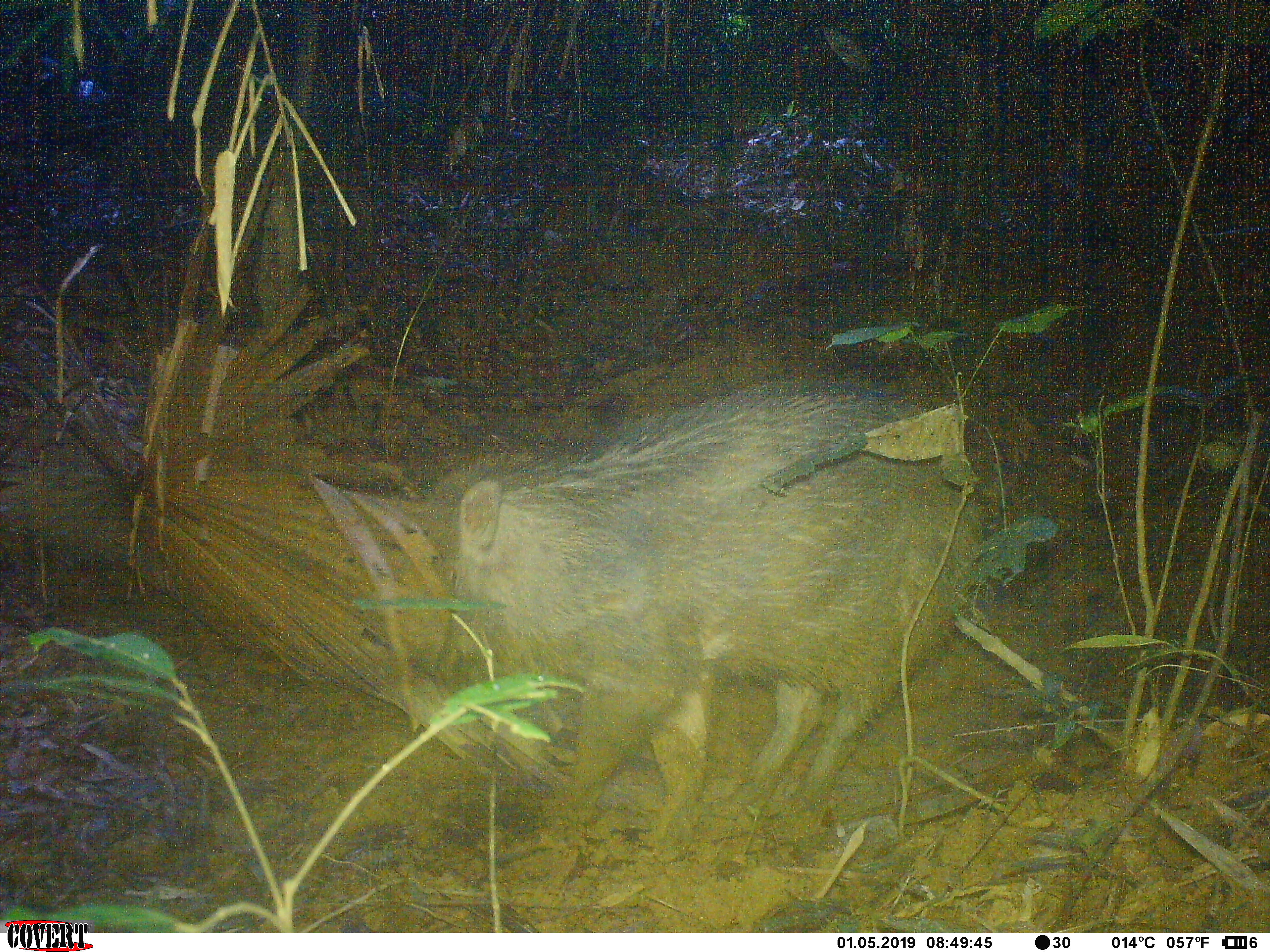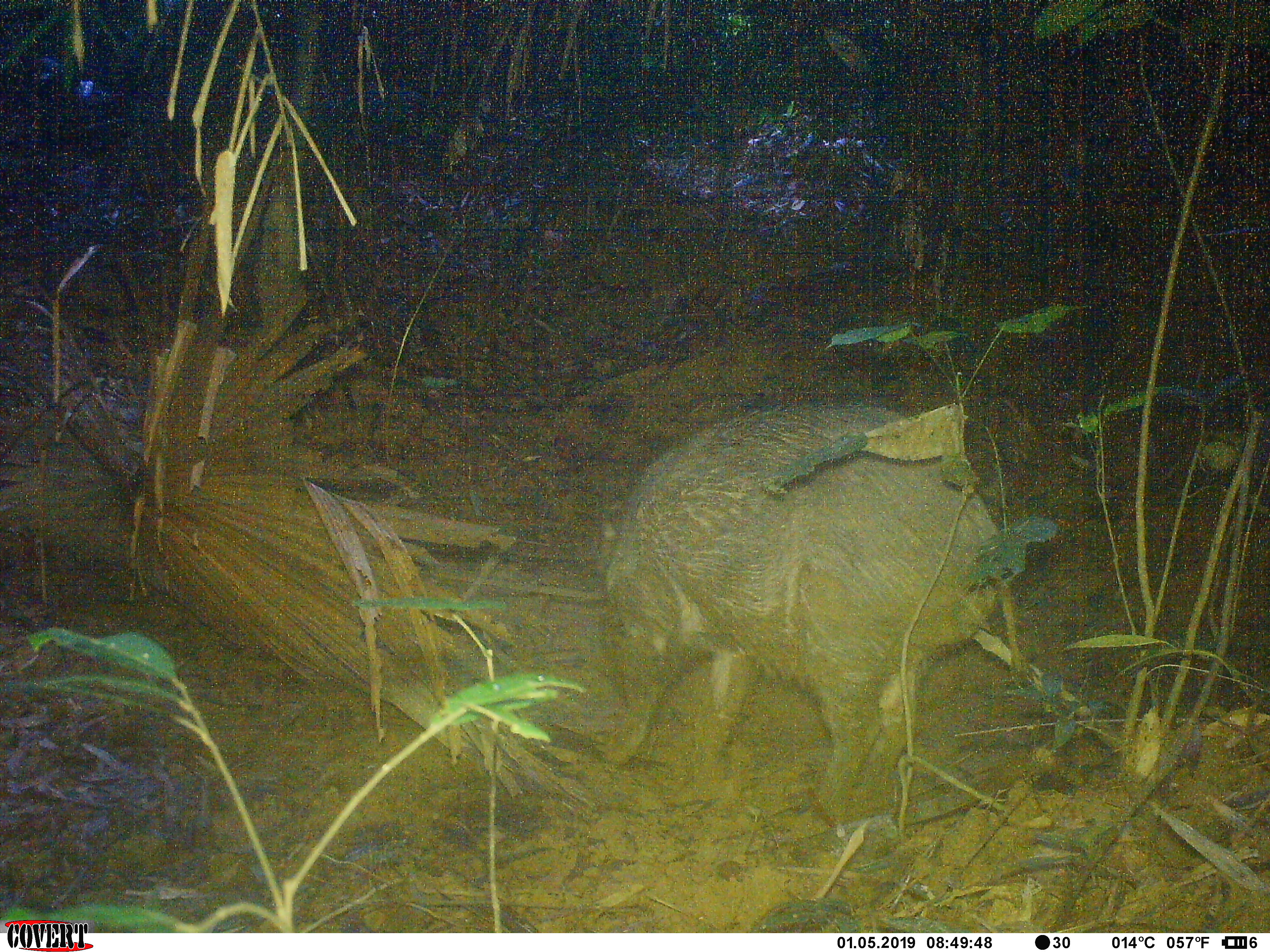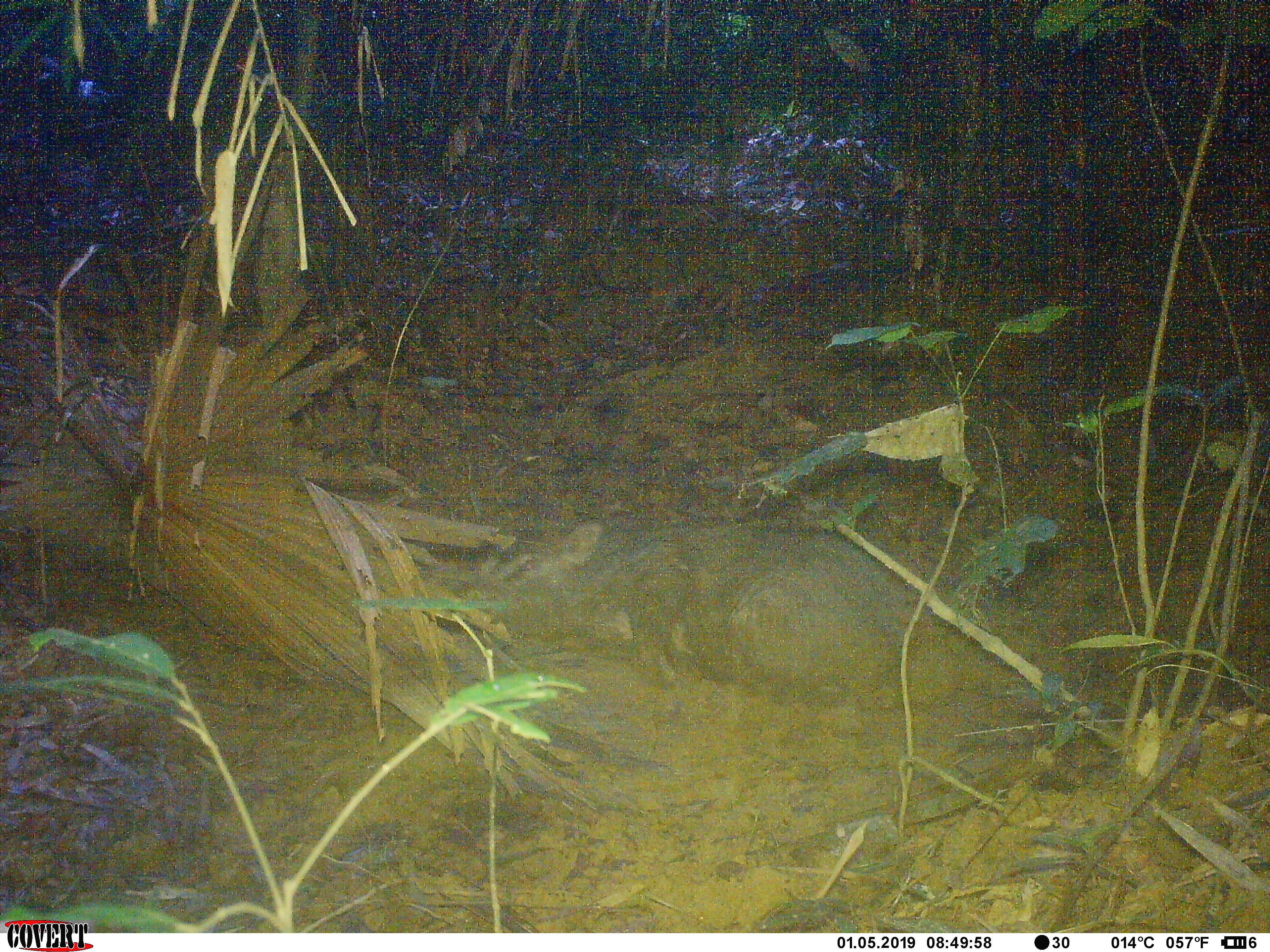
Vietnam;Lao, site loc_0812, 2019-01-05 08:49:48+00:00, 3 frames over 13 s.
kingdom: Animalia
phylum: Chordata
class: Mammalia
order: Artiodactyla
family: Suidae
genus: Sus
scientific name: Sus scrofa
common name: eurasian wild pig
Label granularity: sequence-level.